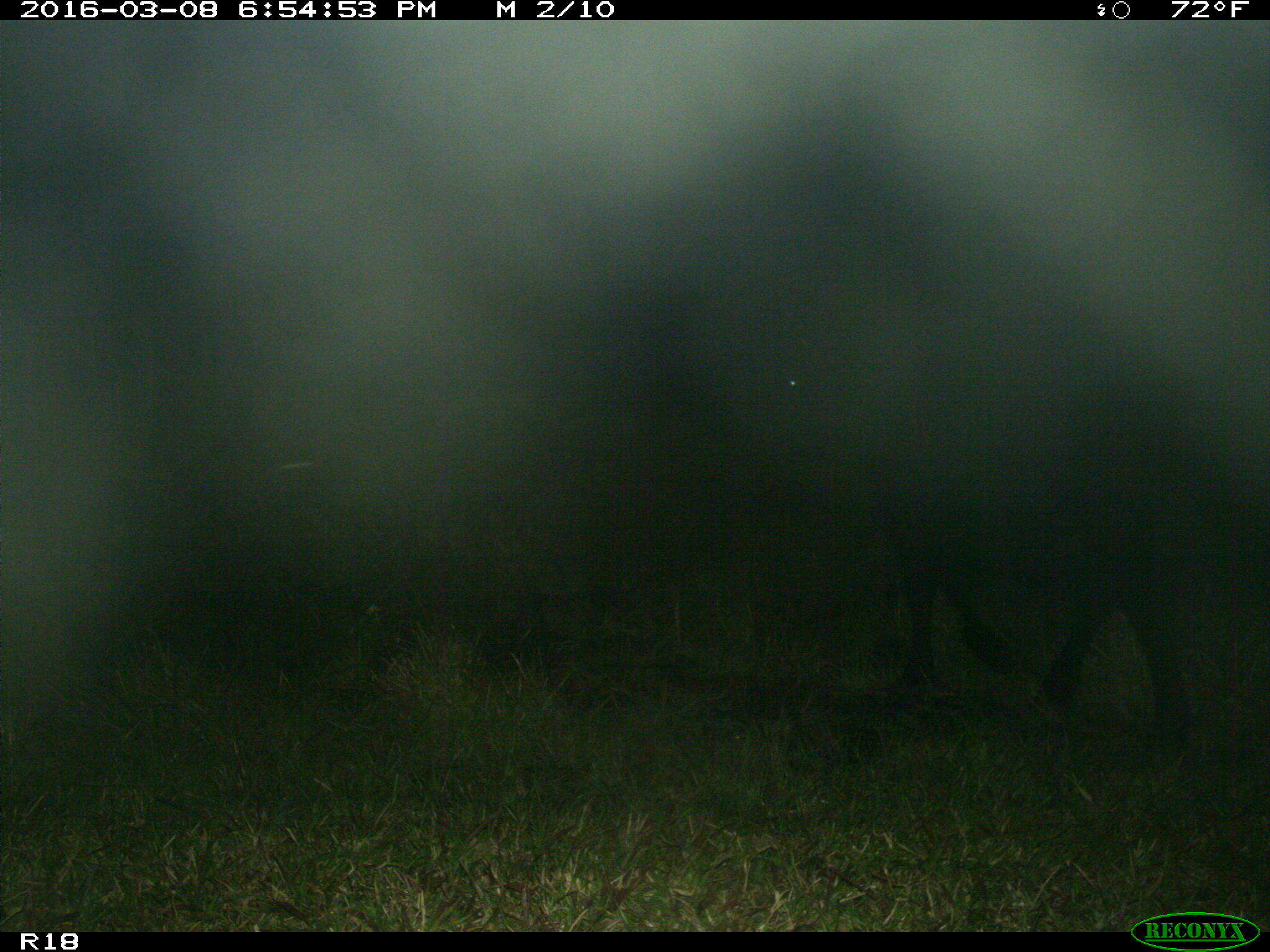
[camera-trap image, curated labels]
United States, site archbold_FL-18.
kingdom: Animalia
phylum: Chordata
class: Mammalia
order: Artiodactyla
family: Bovidae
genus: Bos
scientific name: Bos taurus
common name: domestic cow